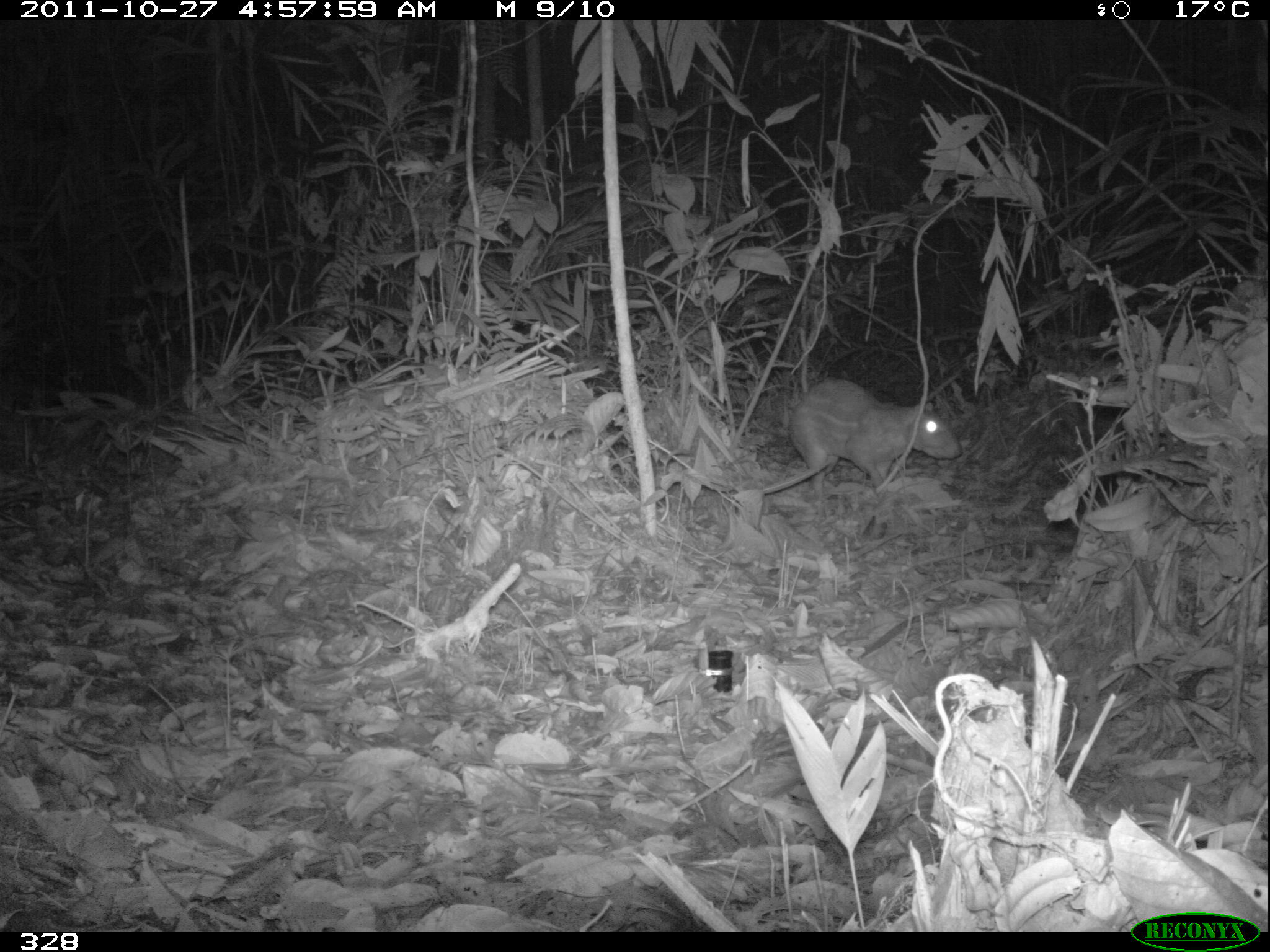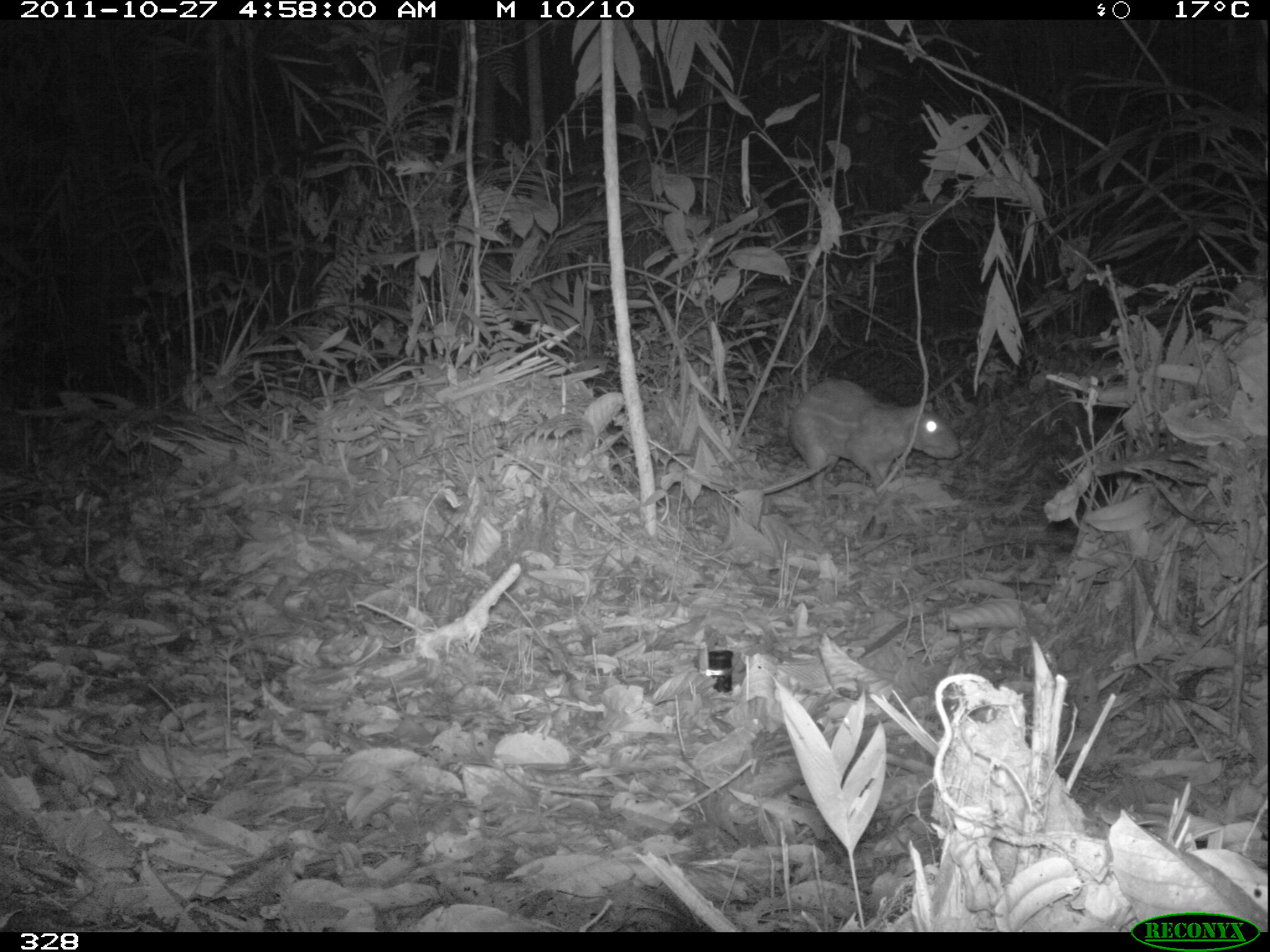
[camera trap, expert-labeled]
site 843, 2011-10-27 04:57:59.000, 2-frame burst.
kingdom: Animalia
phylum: Chordata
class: Mammalia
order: Rodentia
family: Cuniculidae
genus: Cuniculus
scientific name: Cuniculus paca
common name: spotted paca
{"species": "Cuniculus paca (spotted paca)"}